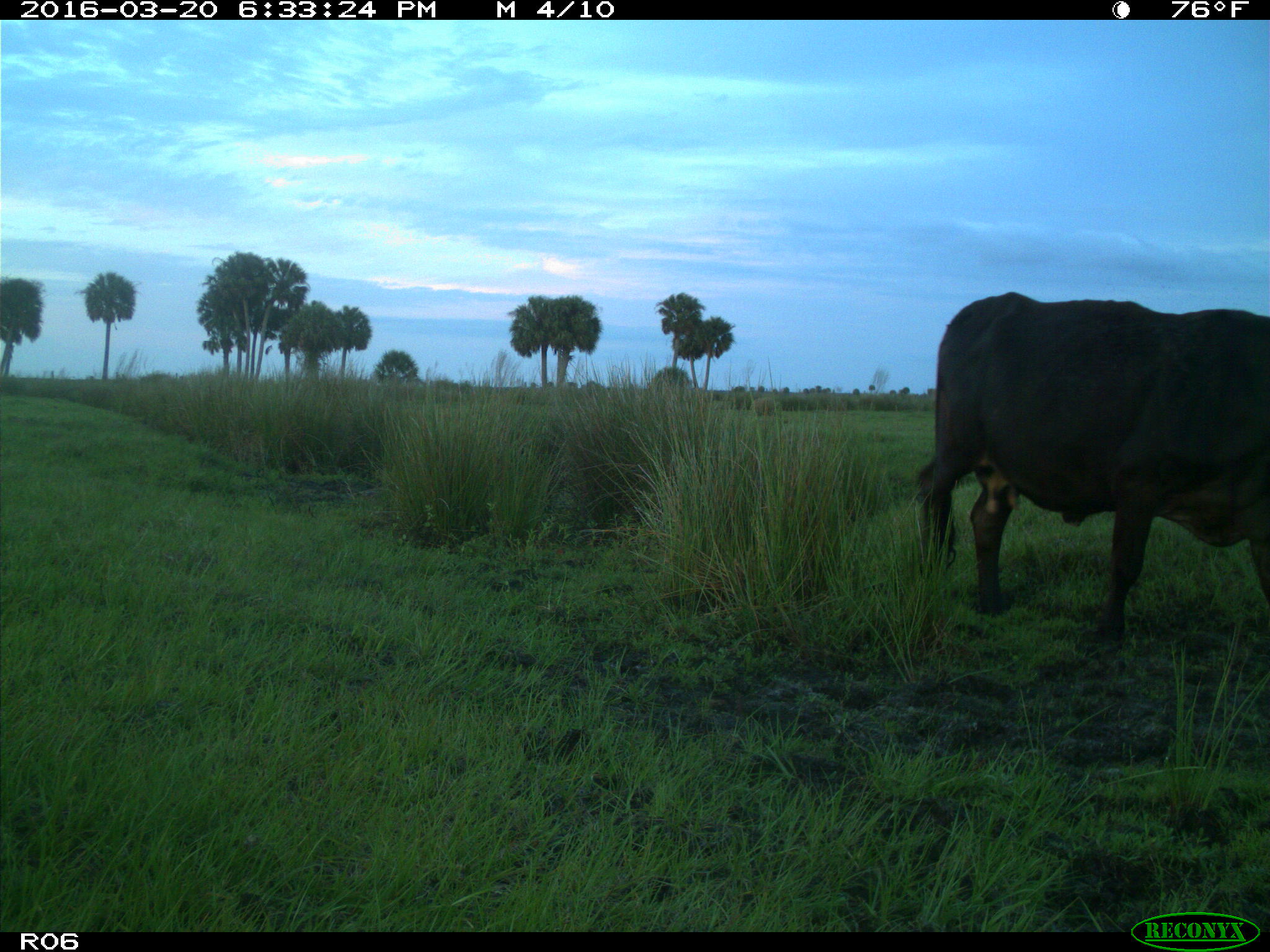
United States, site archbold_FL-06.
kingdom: Animalia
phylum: Chordata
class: Mammalia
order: Artiodactyla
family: Bovidae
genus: Bos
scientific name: Bos taurus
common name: domestic cow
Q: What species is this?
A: Bos taurus (domestic cow).